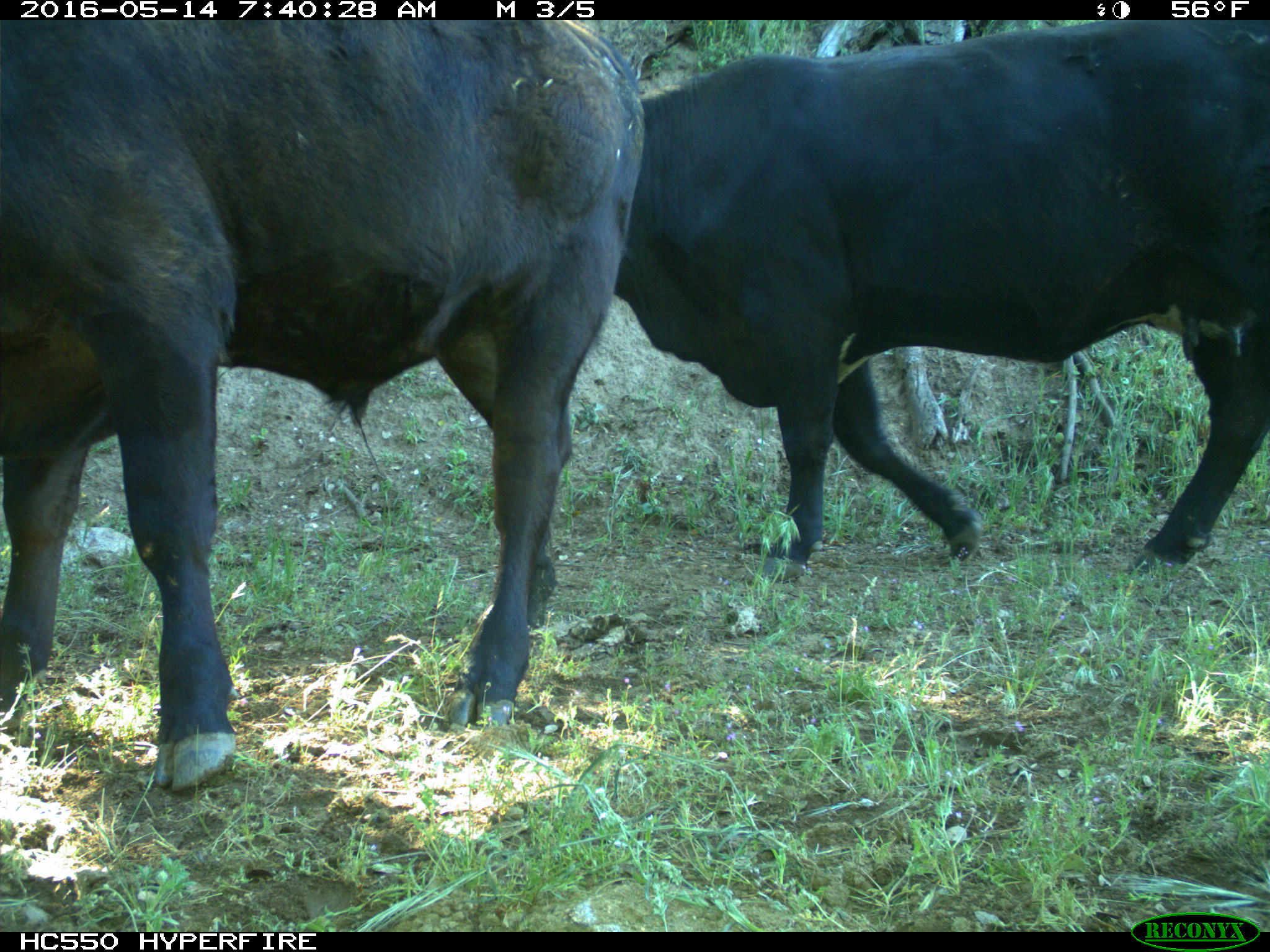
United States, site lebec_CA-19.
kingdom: Animalia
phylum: Chordata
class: Mammalia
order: Artiodactyla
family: Bovidae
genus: Bos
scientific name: Bos taurus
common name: domestic cow